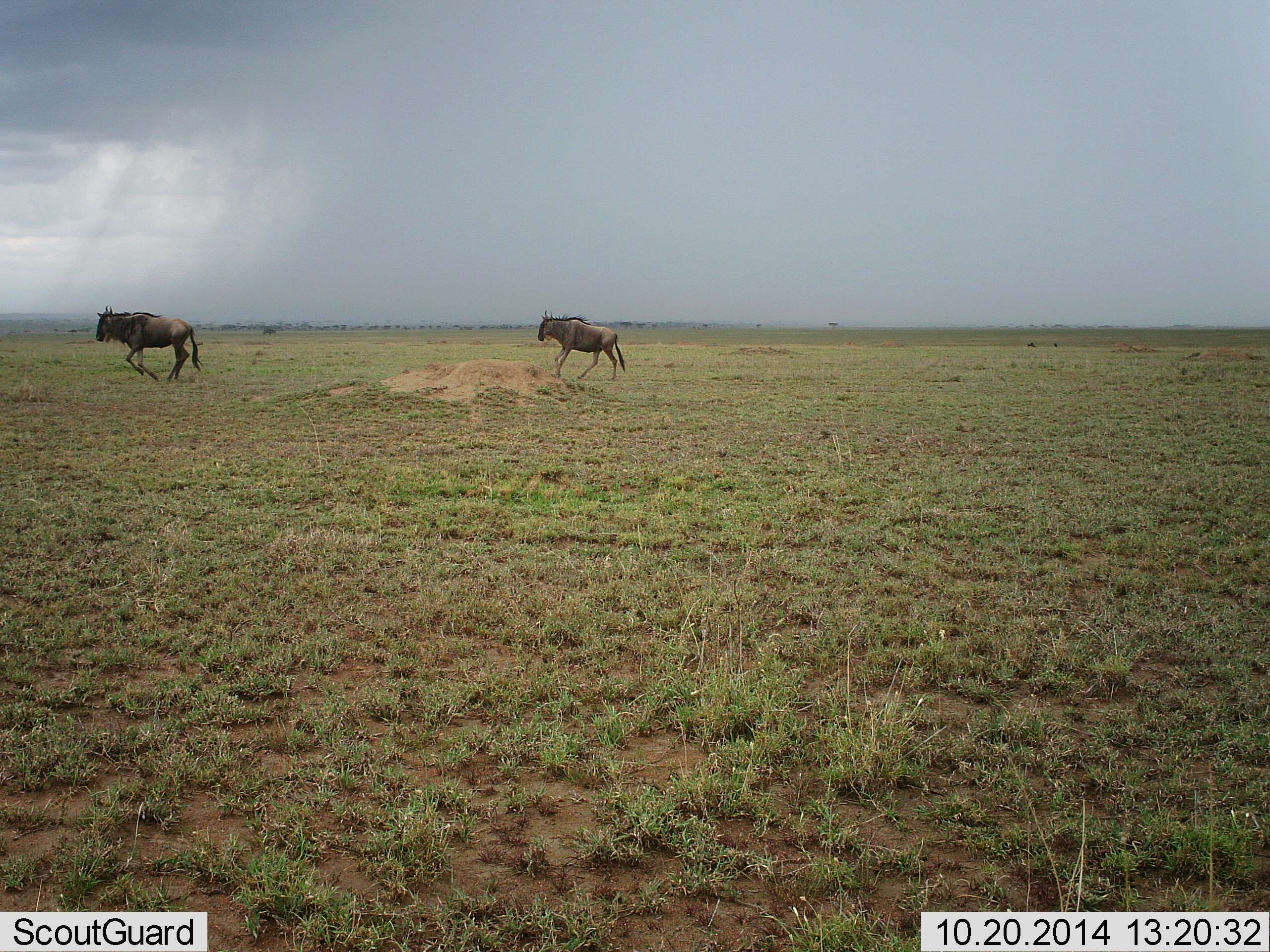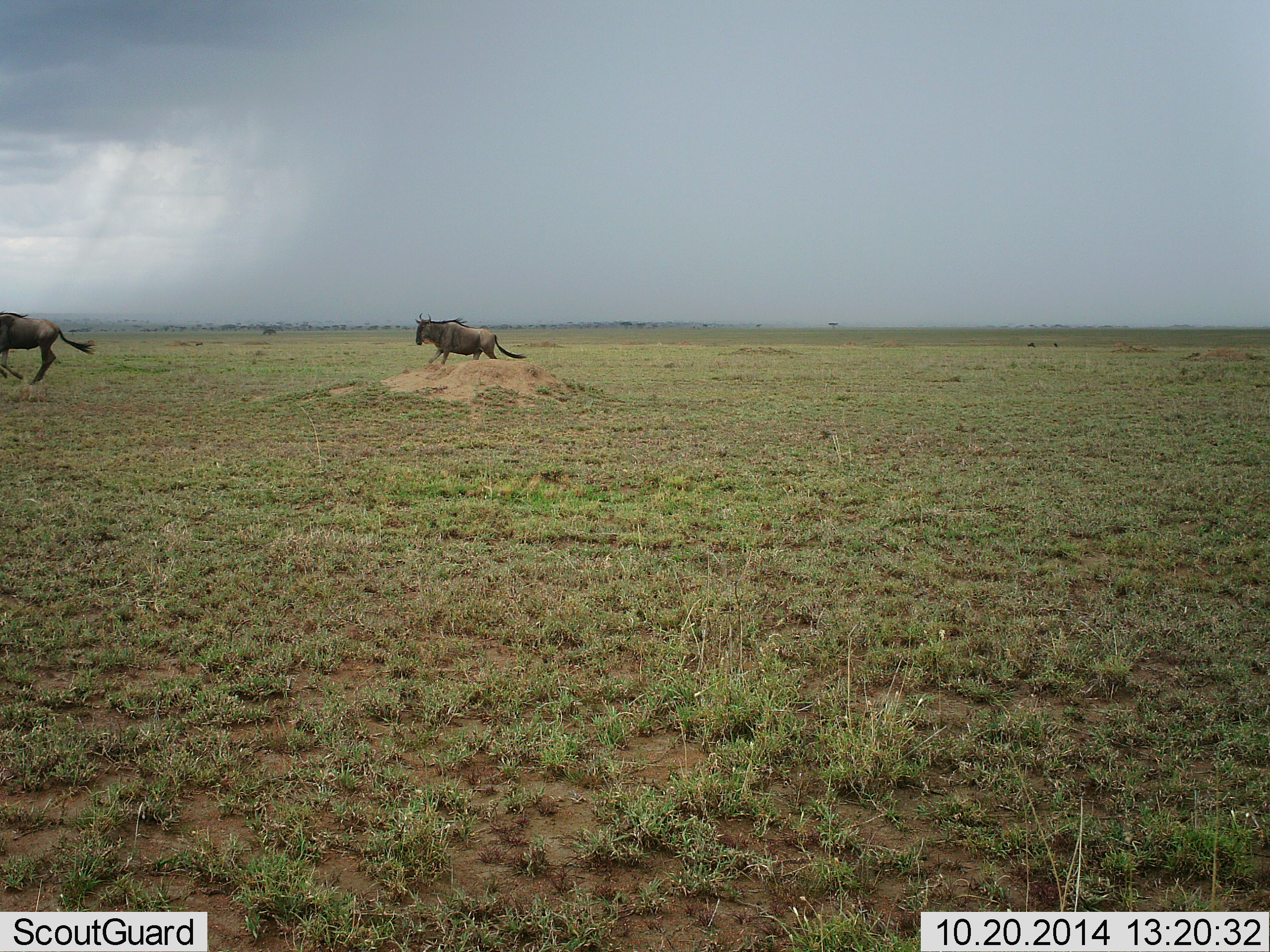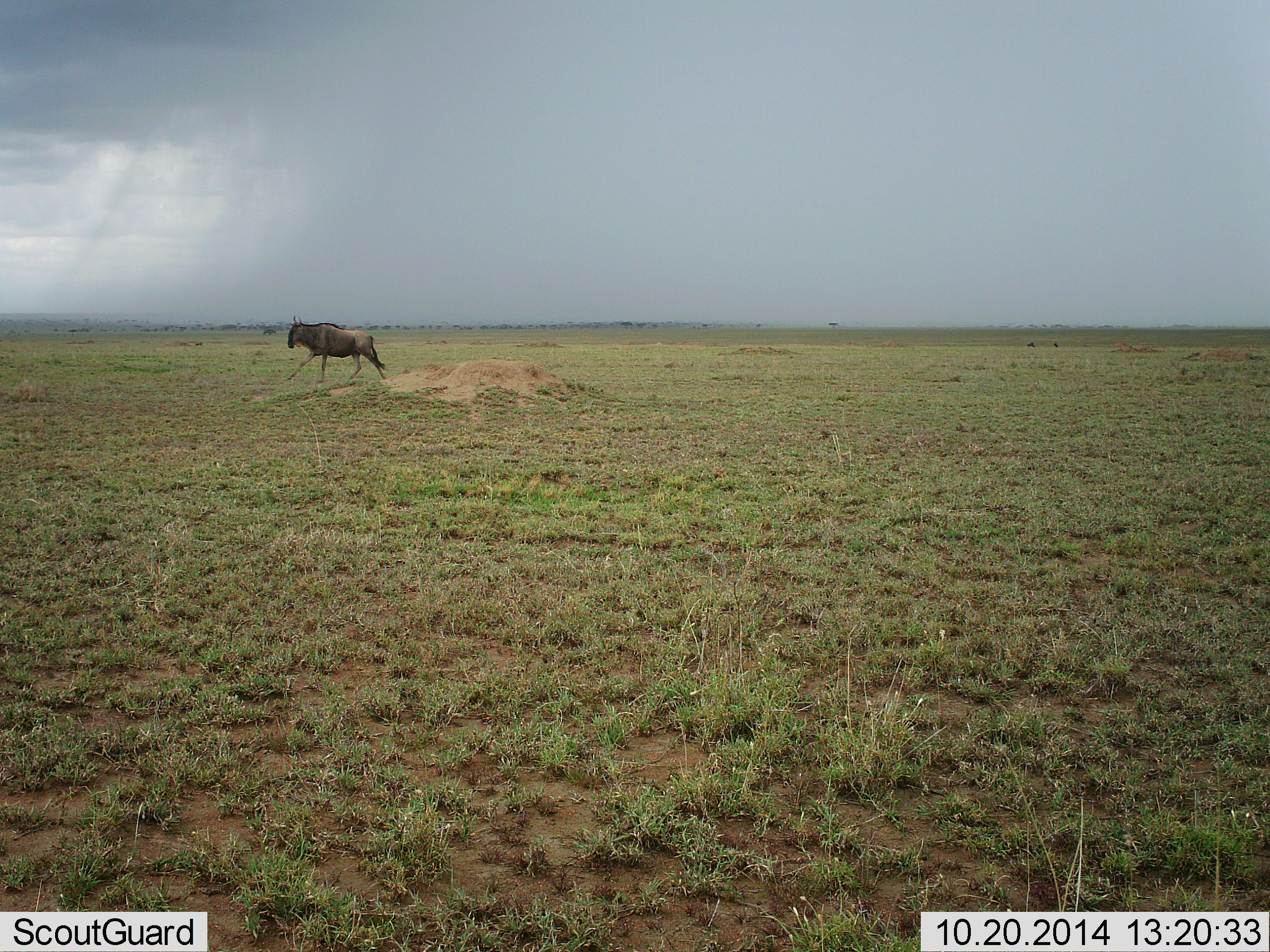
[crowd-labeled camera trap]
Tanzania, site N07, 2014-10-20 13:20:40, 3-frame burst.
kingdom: Animalia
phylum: Chordata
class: Mammalia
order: Artiodactyla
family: Bovidae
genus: Connochaetes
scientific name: Connochaetes taurinus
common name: blue wildebeest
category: wildebeest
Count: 2.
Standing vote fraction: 10%.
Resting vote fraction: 0%.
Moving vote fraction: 100%.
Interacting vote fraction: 0%.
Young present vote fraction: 0%.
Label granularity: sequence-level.